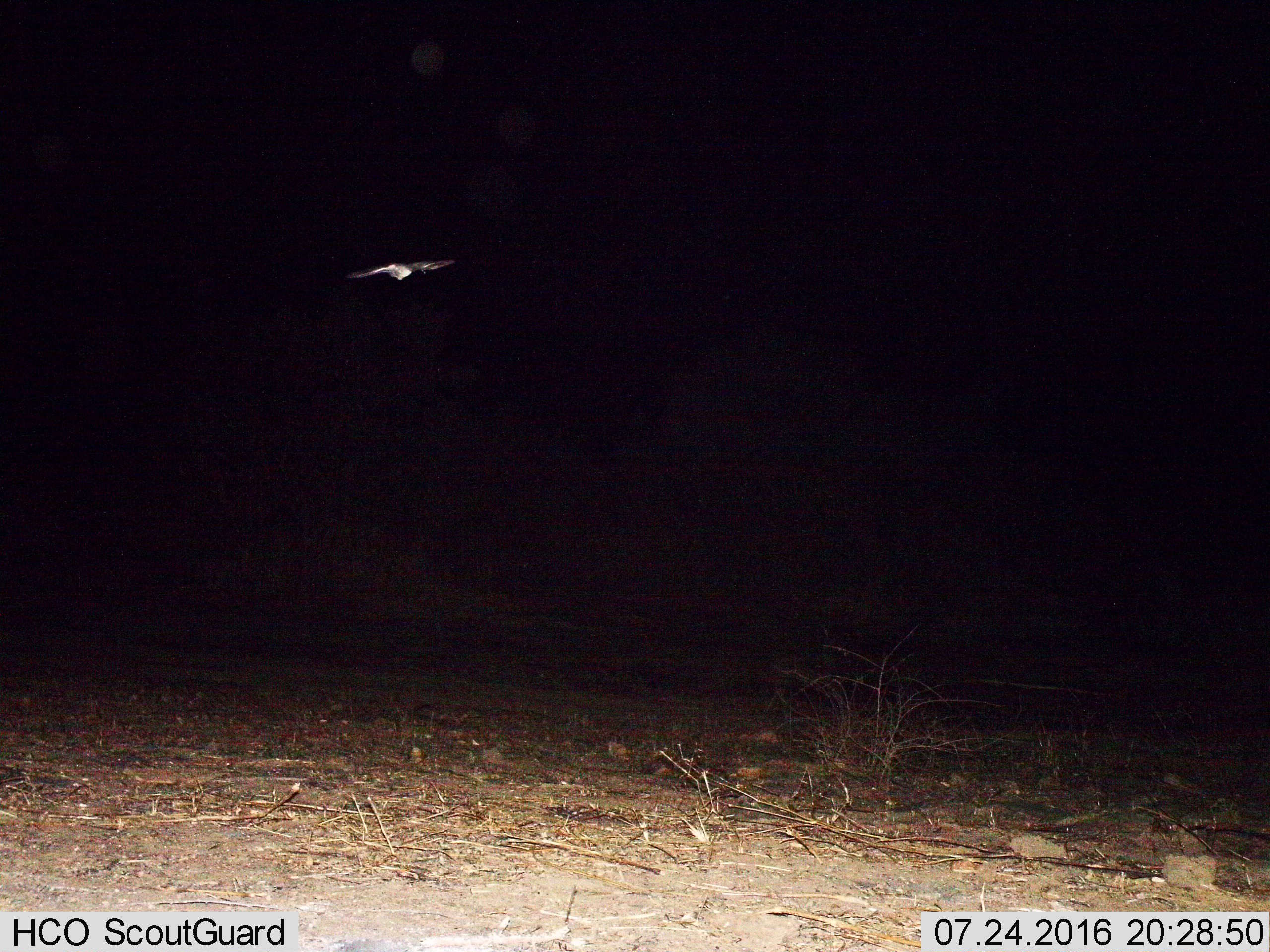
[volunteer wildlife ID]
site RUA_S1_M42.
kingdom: Animalia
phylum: Chordata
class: Aves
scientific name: Aves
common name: bird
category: birdother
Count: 1.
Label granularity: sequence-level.